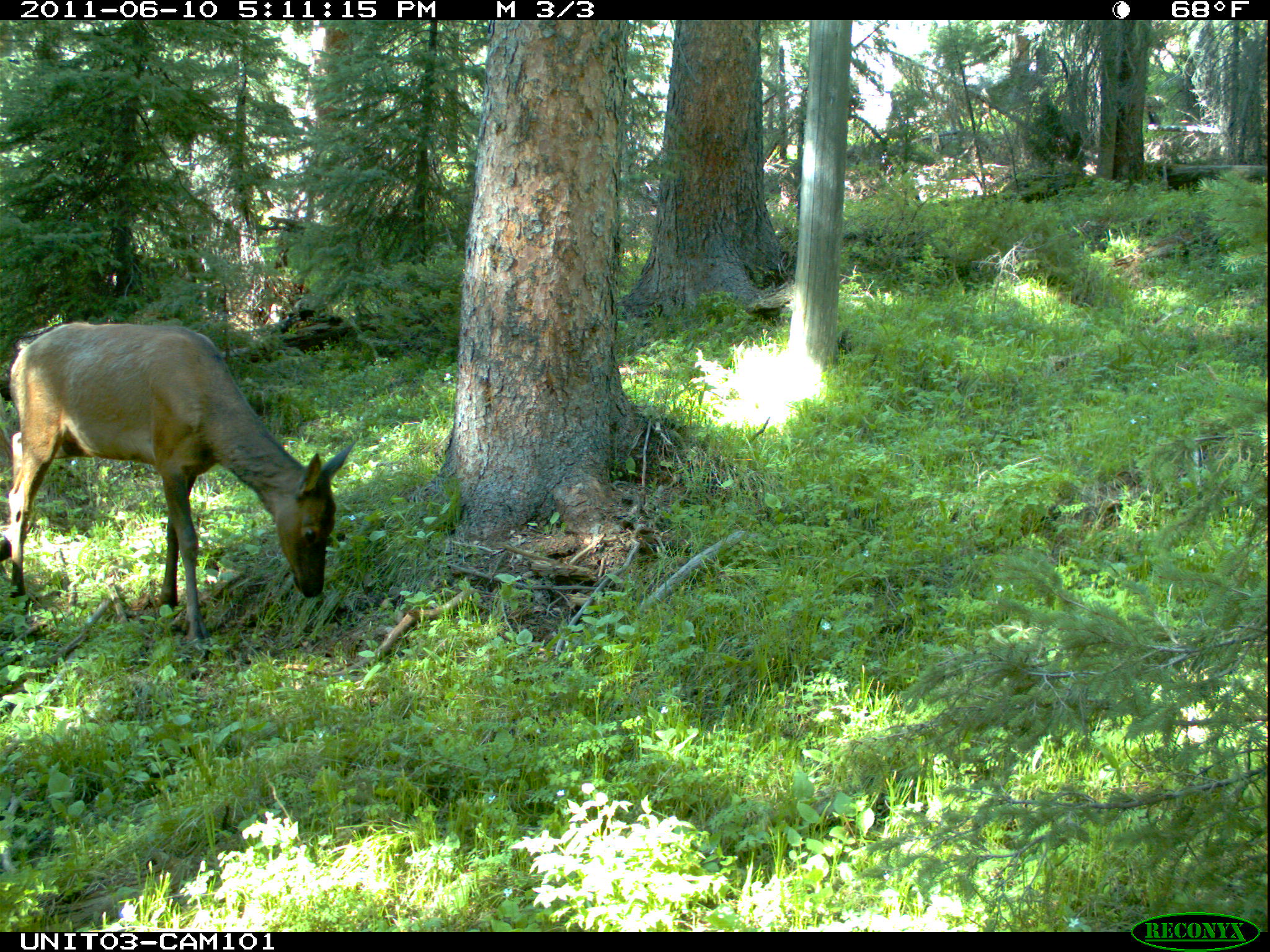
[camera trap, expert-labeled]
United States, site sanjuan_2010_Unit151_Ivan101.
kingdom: Animalia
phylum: Chordata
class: Mammalia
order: Artiodactyla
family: Cervidae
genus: Cervus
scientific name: Cervus elaphus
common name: red deer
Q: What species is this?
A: Cervus elaphus (red deer).